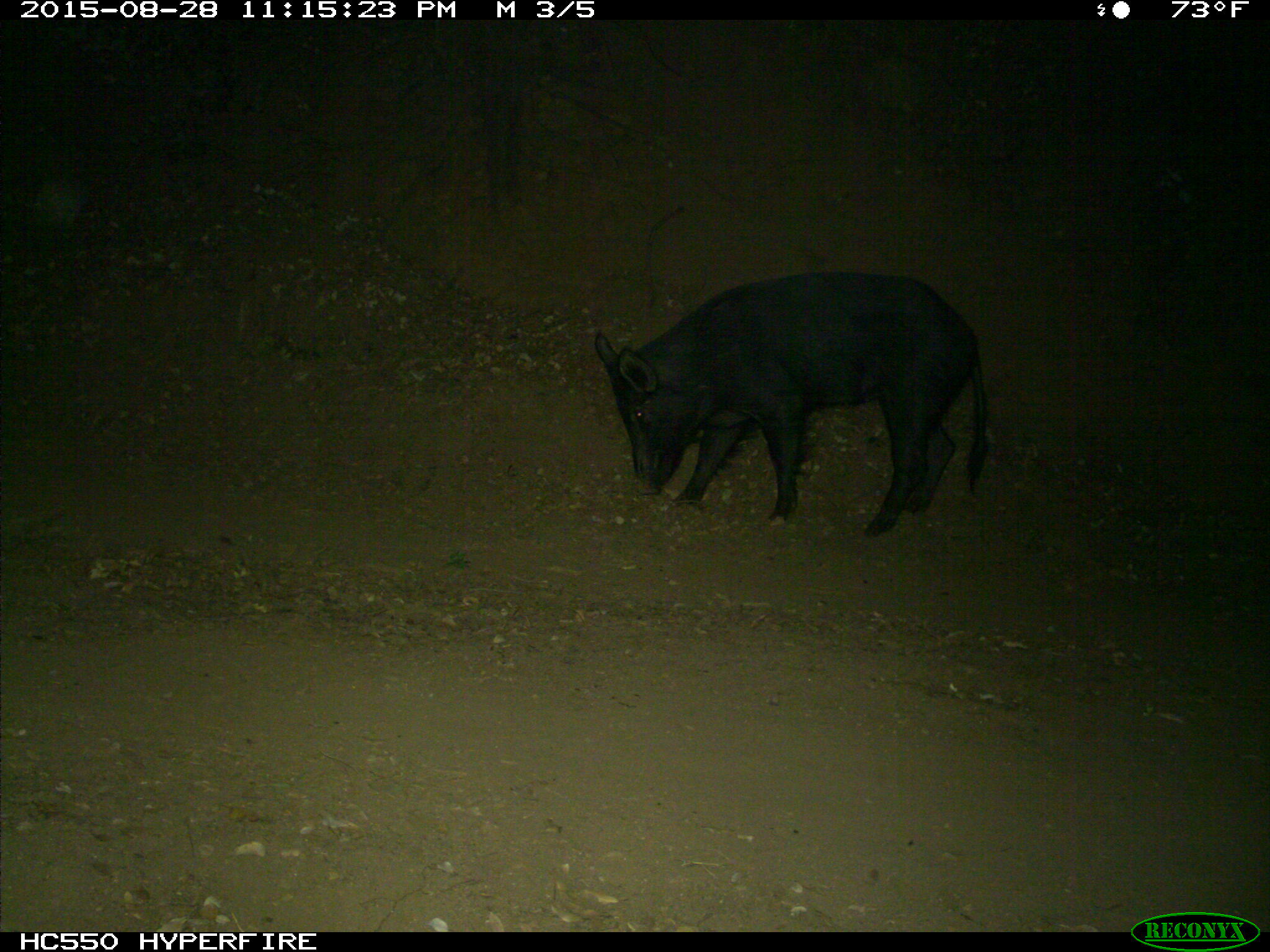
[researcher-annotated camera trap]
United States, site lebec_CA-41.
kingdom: Animalia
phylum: Chordata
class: Mammalia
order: Artiodactyla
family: Suidae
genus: Sus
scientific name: Sus scrofa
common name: wild boar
Sus scrofa (wild boar).